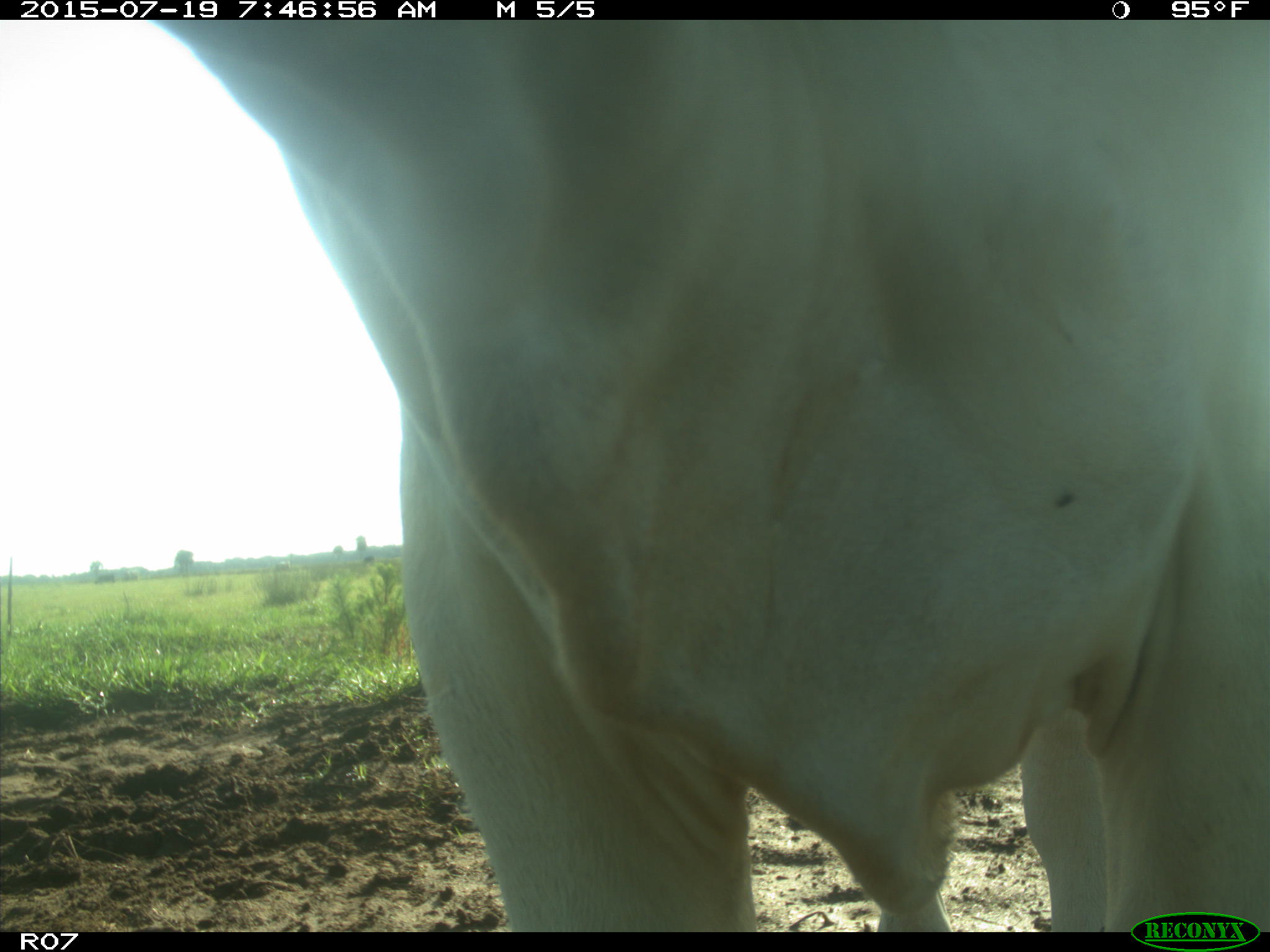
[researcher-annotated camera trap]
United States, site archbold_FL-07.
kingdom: Animalia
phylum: Chordata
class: Mammalia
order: Artiodactyla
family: Bovidae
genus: Bos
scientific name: Bos taurus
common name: domestic cow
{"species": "Bos taurus (domestic cow)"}